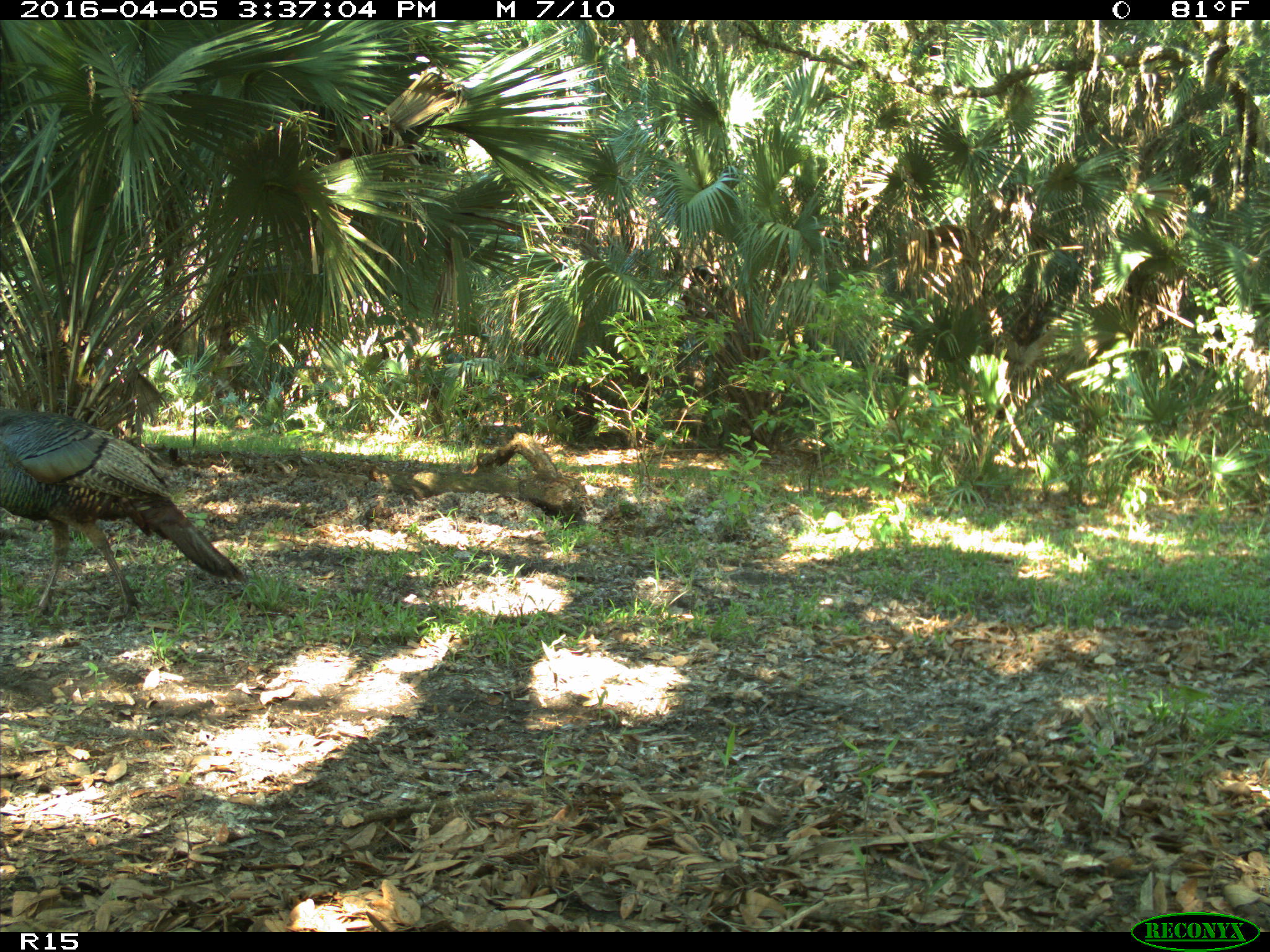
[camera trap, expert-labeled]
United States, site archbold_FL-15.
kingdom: Animalia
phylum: Chordata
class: Aves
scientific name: Aves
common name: birds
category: unidentified bird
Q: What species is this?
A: Unidentified bird (birds) (Aves).